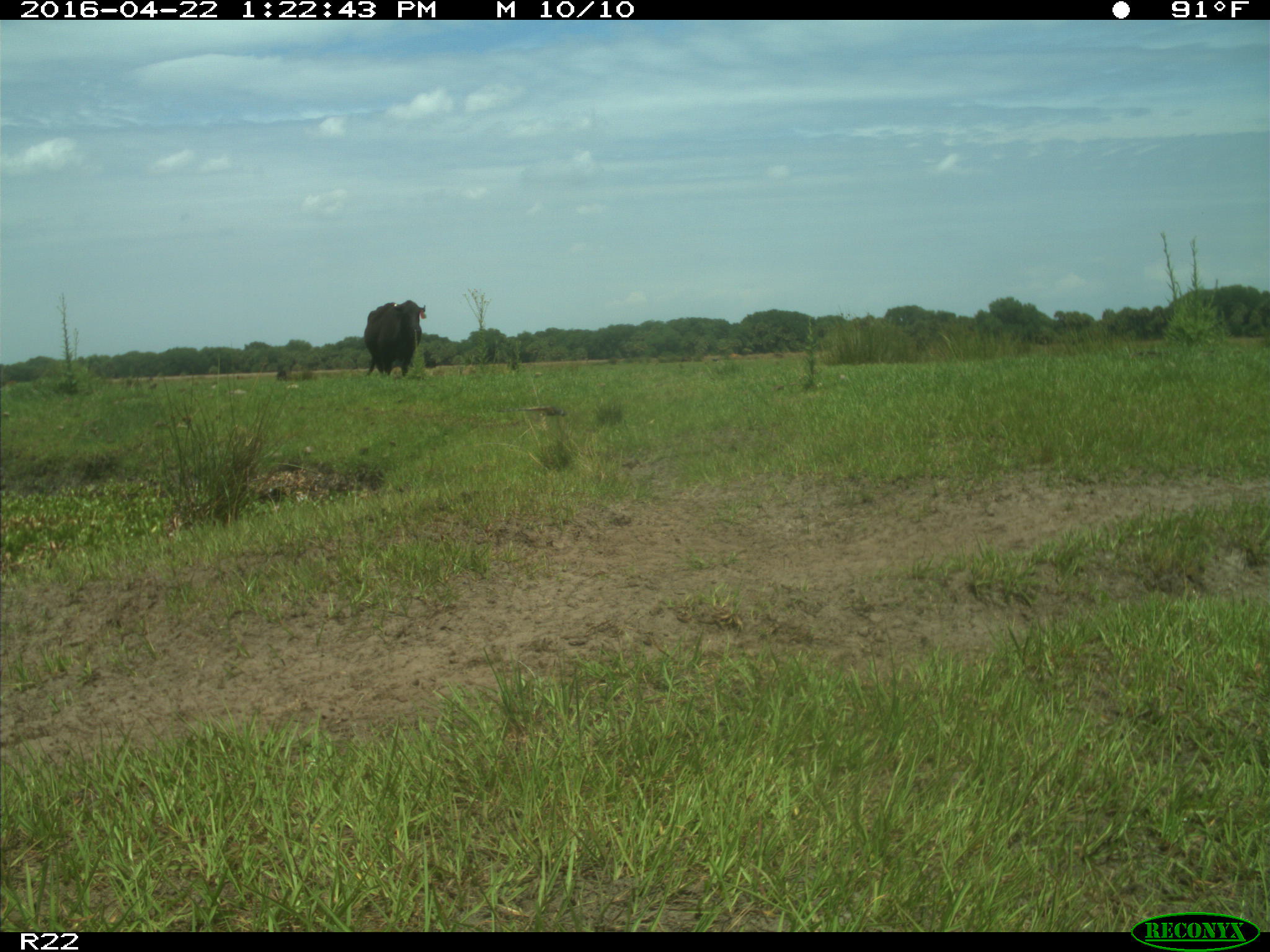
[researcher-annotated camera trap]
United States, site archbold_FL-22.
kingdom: Animalia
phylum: Chordata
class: Mammalia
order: Artiodactyla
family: Bovidae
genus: Bos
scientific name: Bos taurus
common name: domestic cow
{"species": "Bos taurus (domestic cow)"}